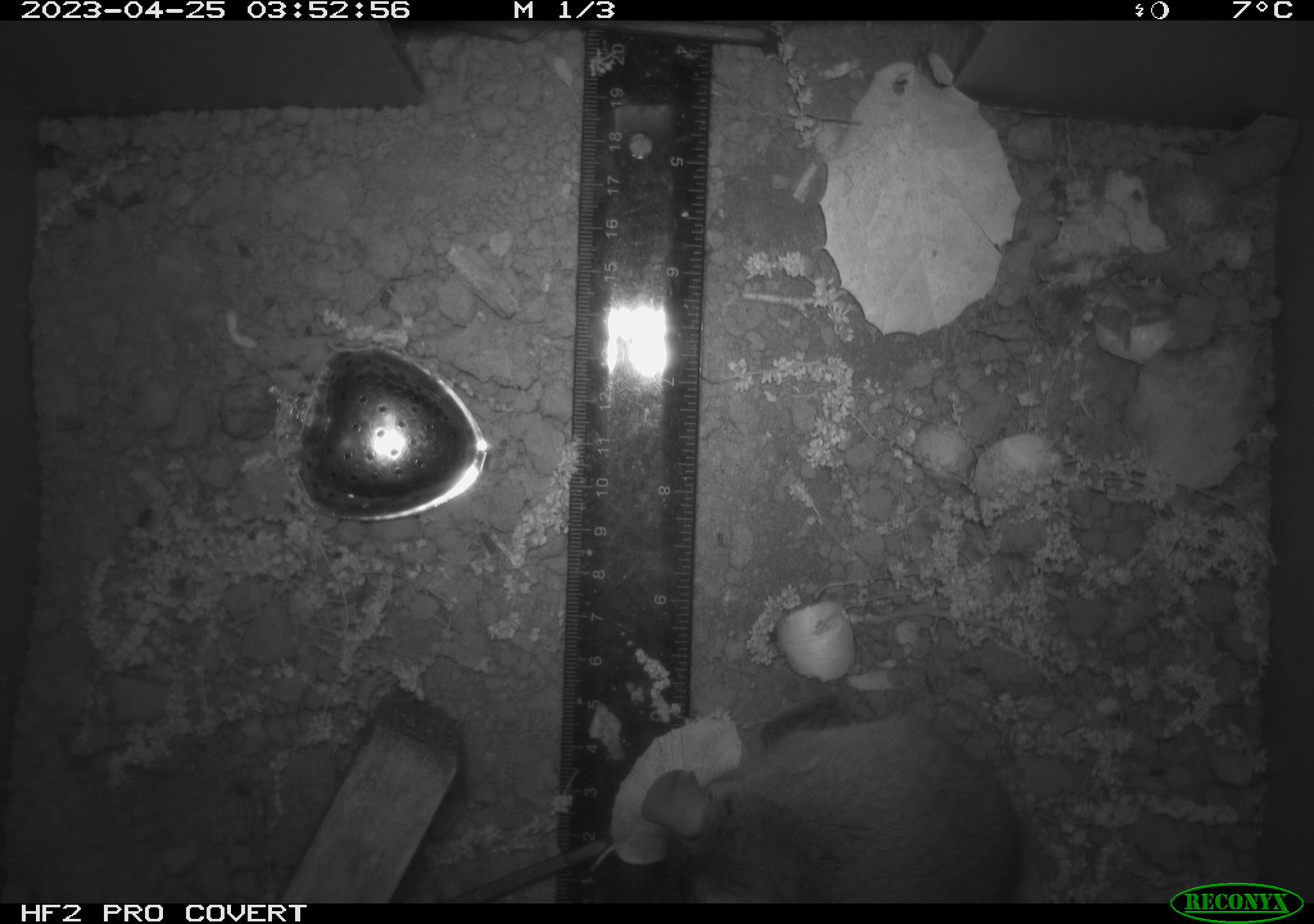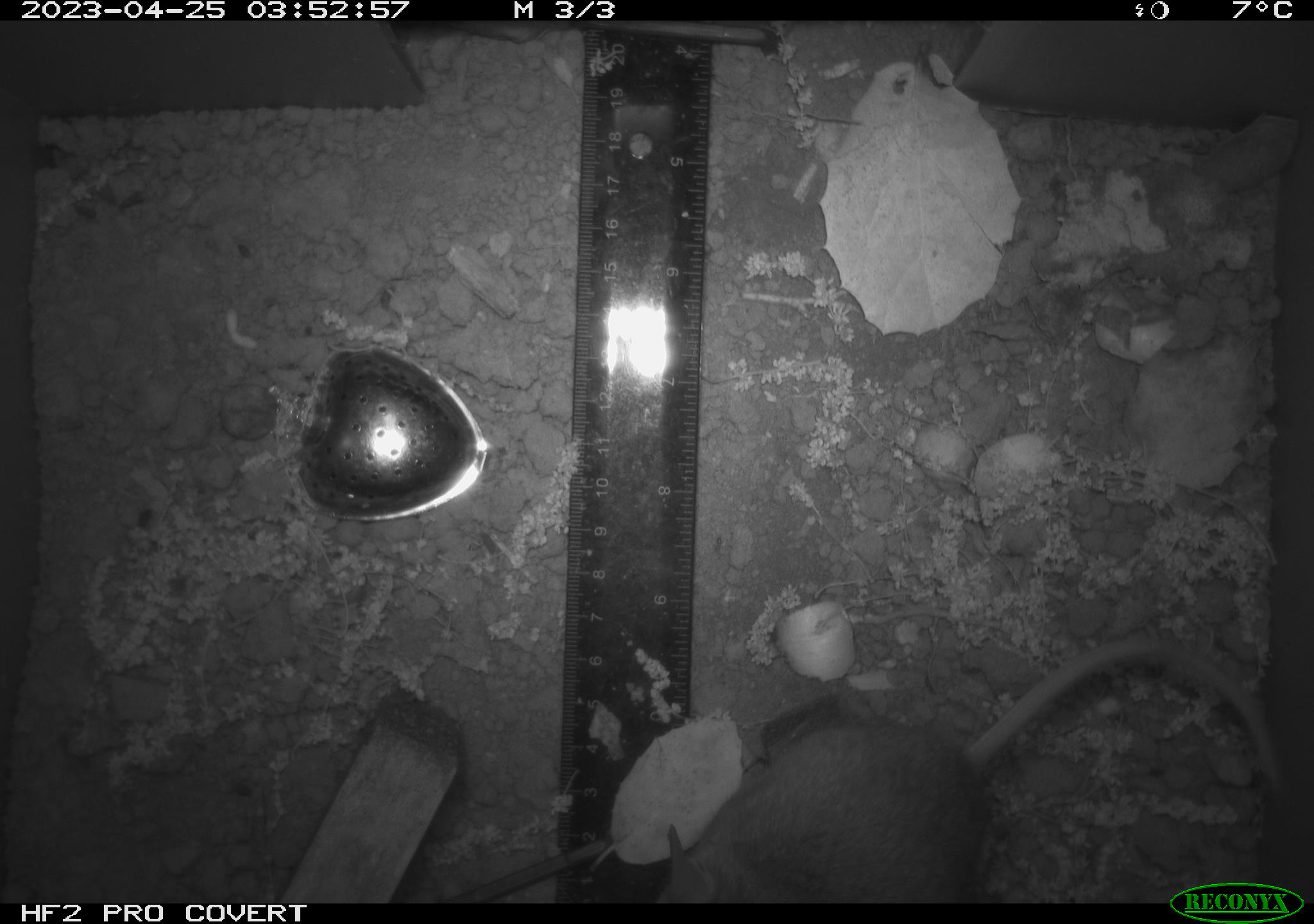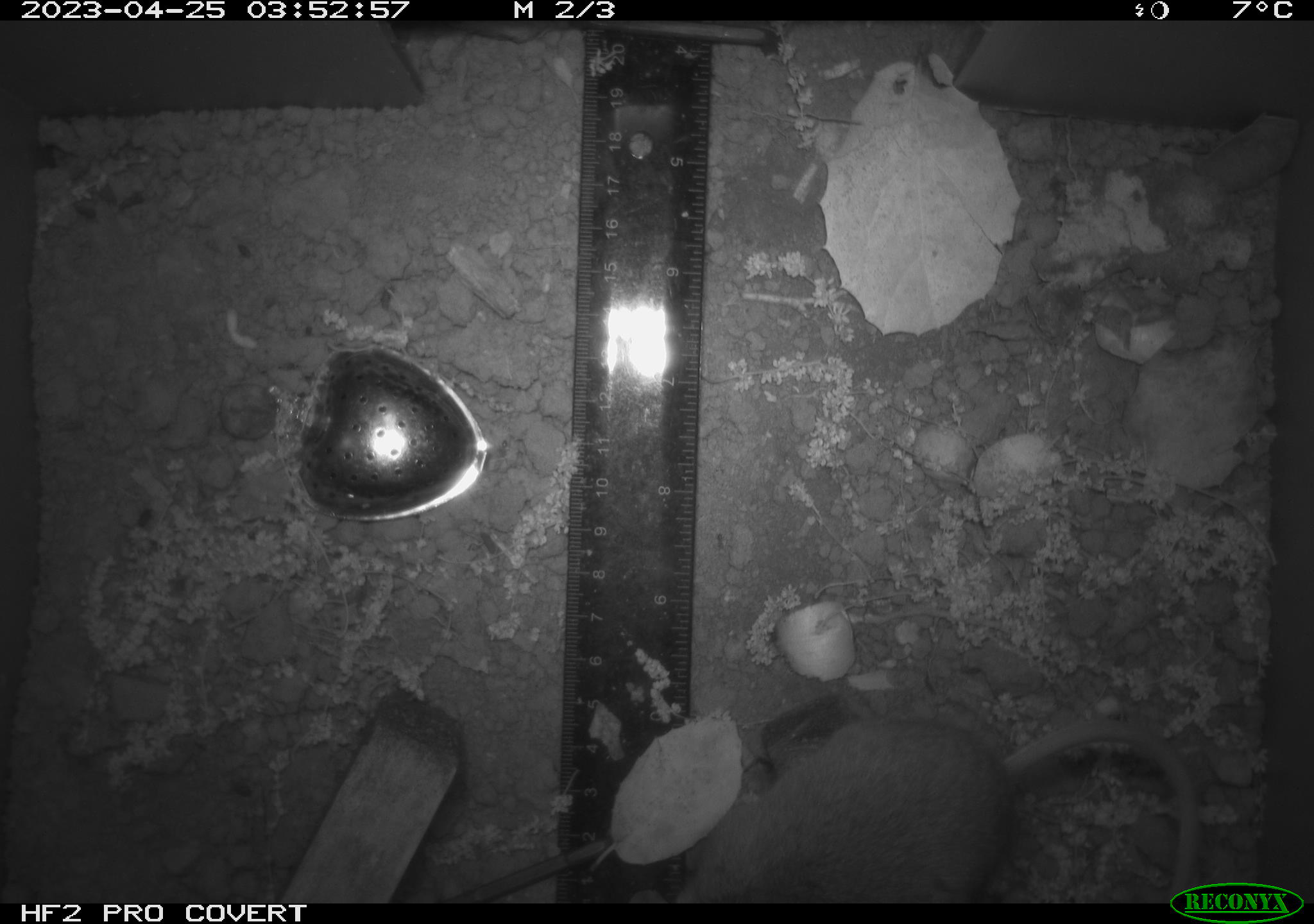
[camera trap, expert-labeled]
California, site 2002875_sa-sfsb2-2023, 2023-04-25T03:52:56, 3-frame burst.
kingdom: Animalia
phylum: Chordata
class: Mammalia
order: Rodentia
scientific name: Rodentia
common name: mouse species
Mouse species (Rodentia).